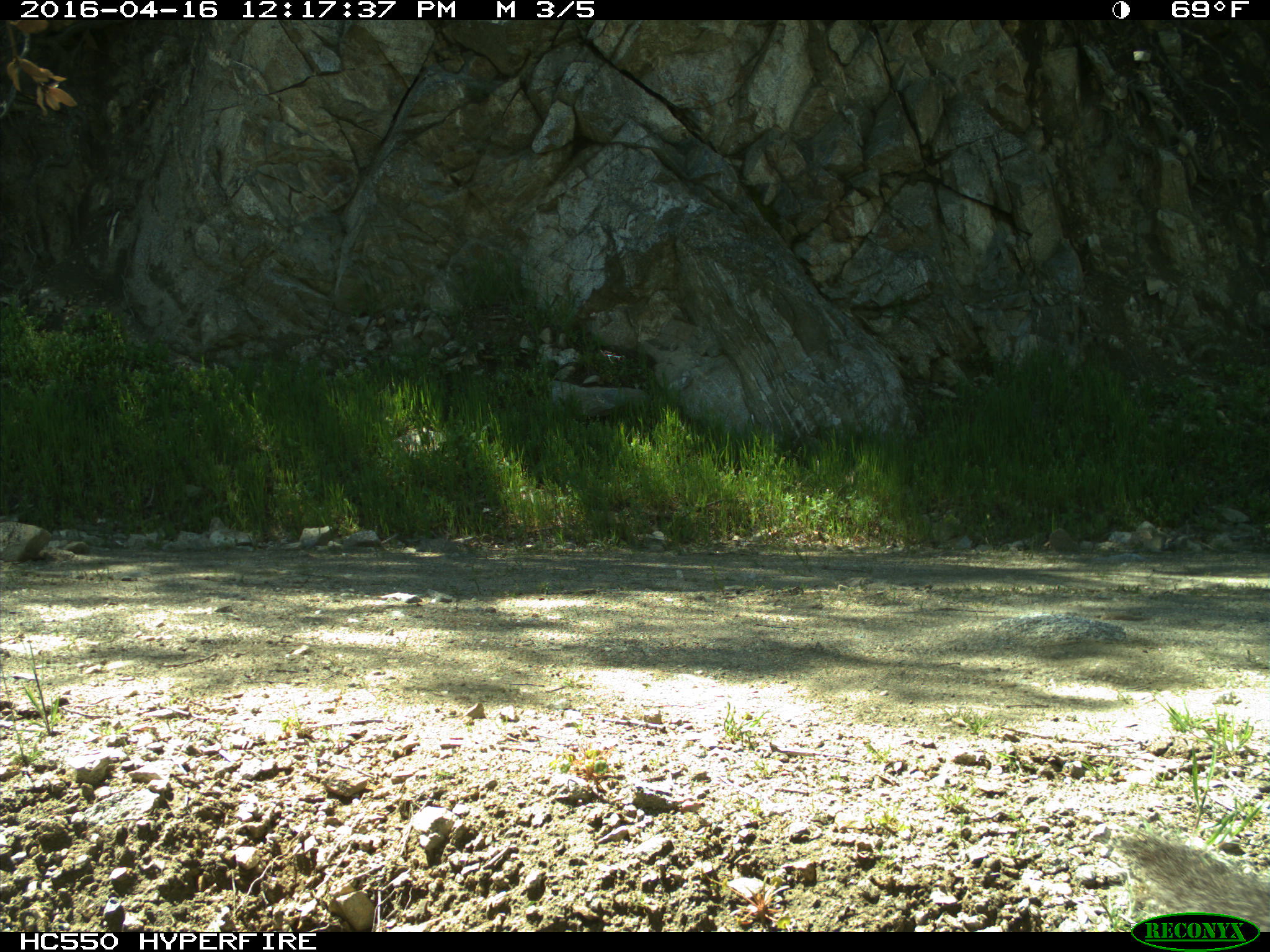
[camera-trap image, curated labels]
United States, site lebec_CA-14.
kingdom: Animalia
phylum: Chordata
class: Mammalia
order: Rodentia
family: Sciuridae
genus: Sciurus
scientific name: Sciurus carolinensis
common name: eastern gray squirrel